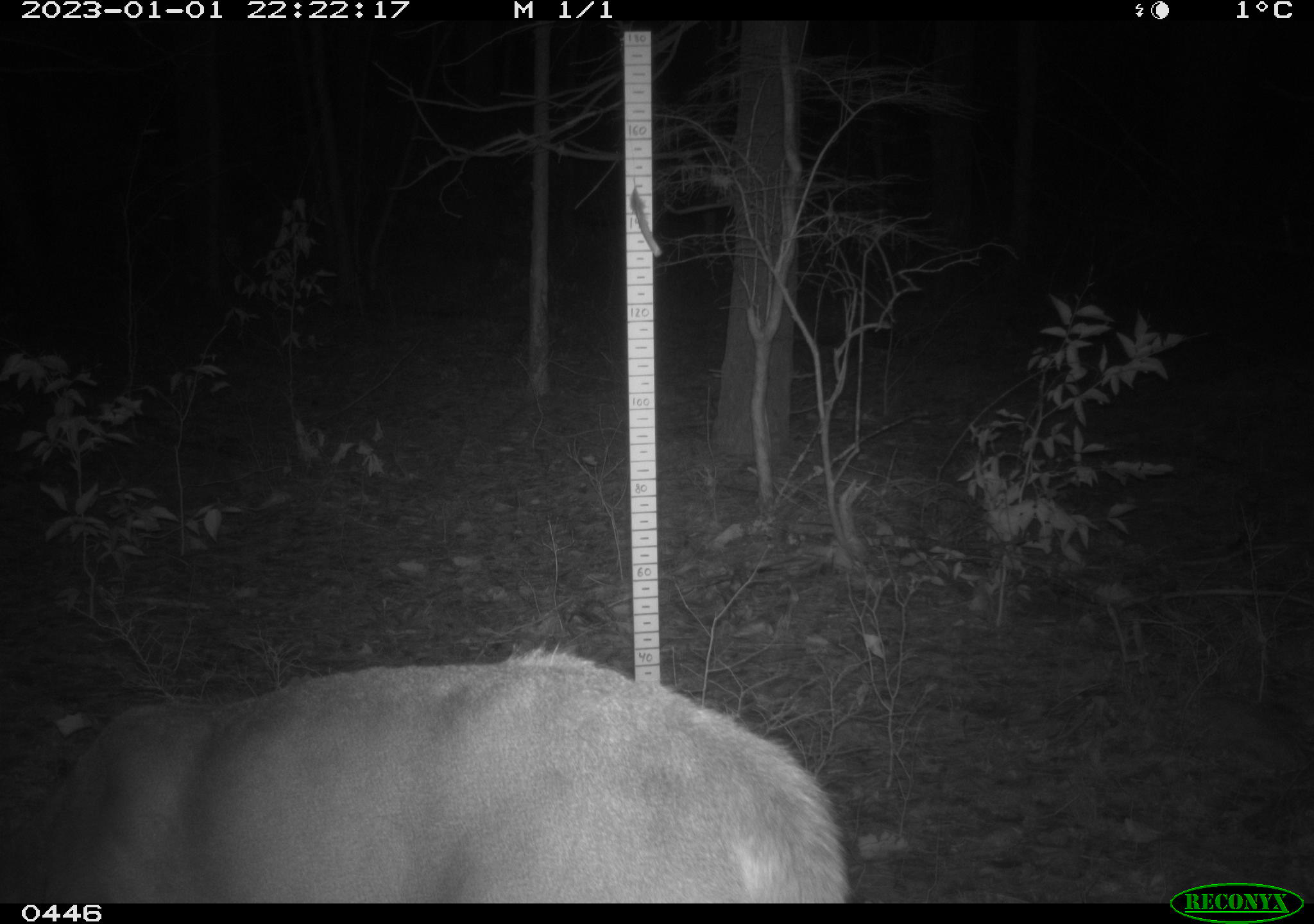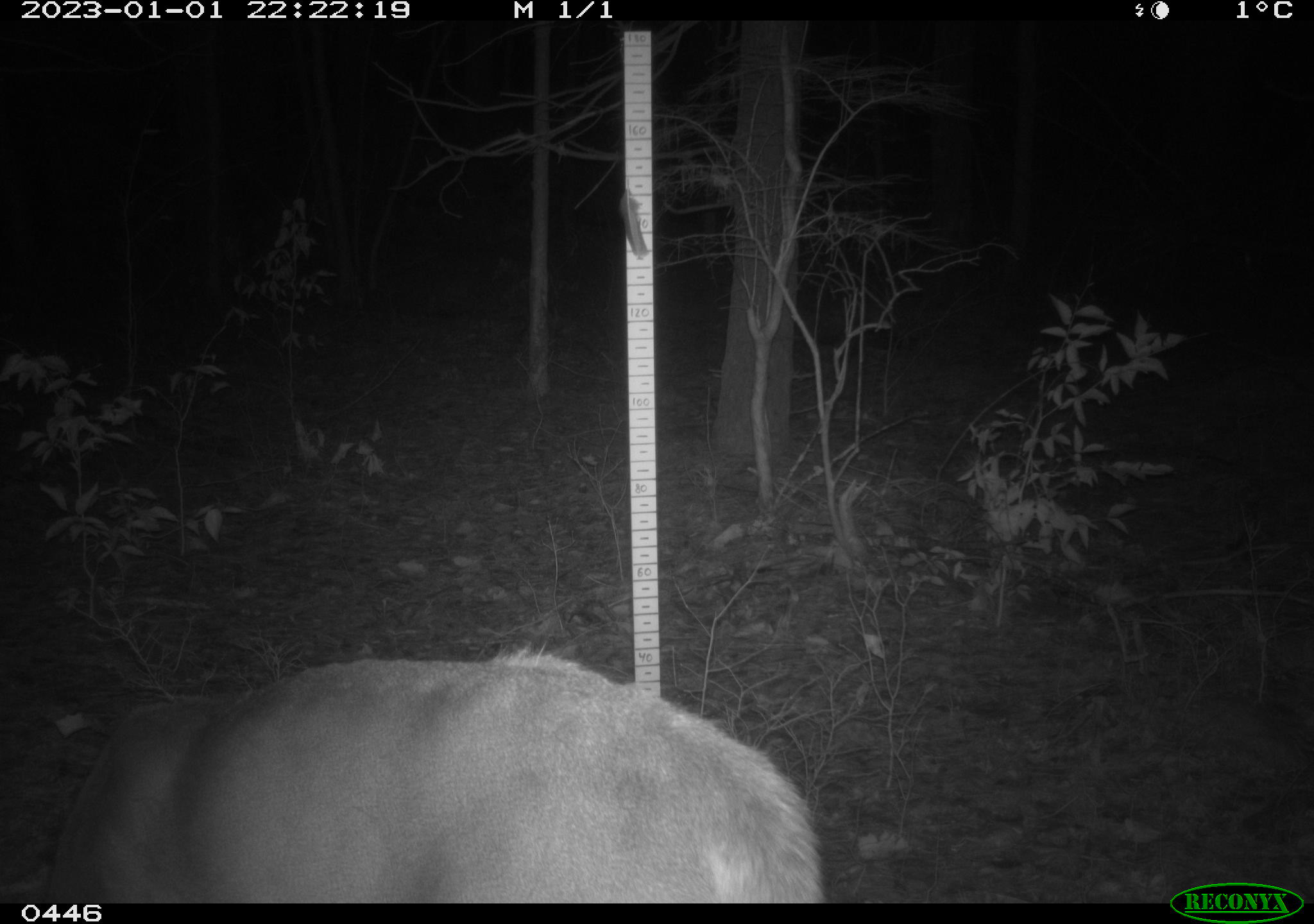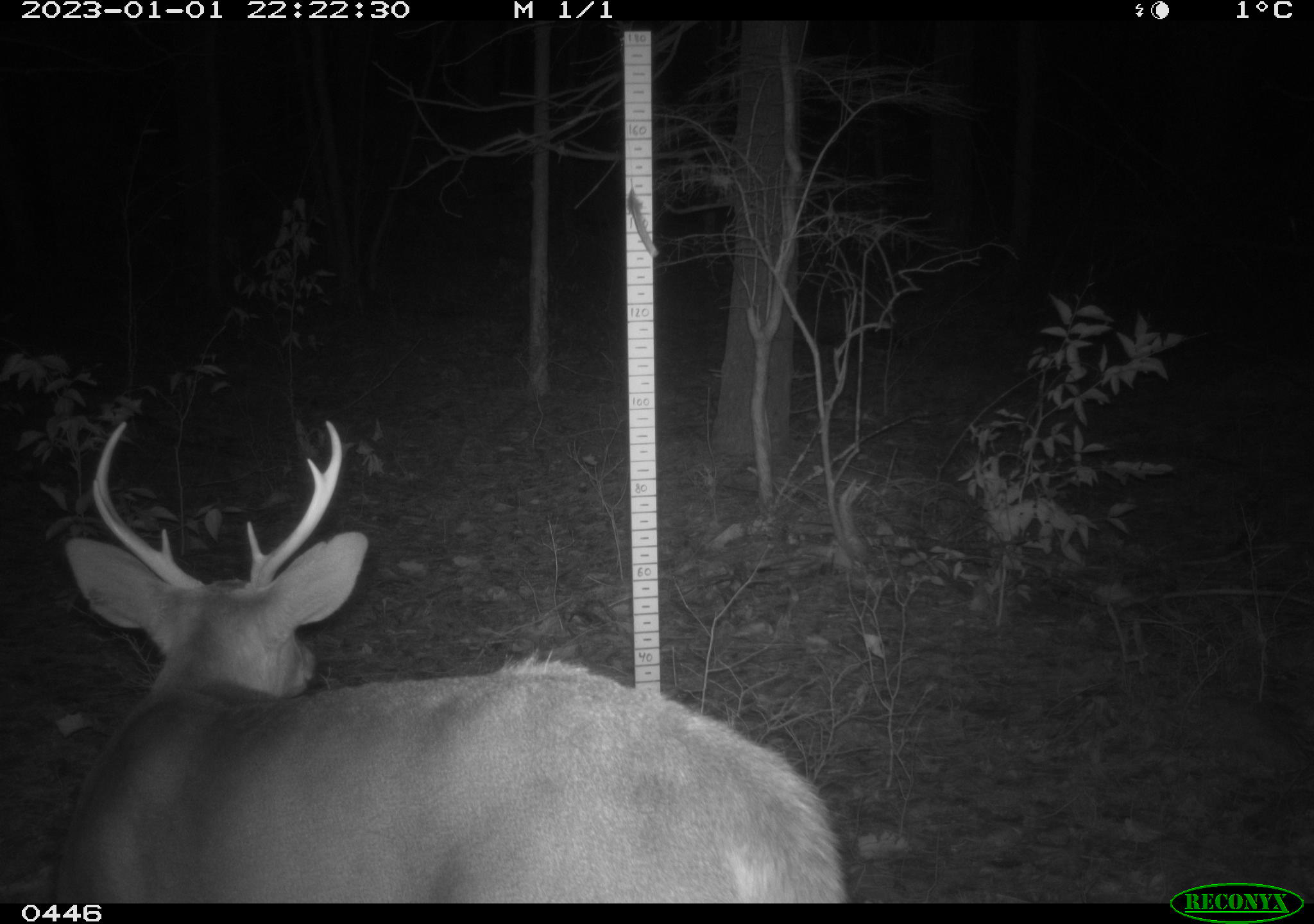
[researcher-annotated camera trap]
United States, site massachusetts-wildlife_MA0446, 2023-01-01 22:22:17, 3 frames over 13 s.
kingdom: Animalia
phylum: Chordata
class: Mammalia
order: Artiodactyla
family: Cervidae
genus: Odocoileus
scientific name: Odocoileus virginianus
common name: white-tailed deer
White-tailed deer (Odocoileus virginianus).